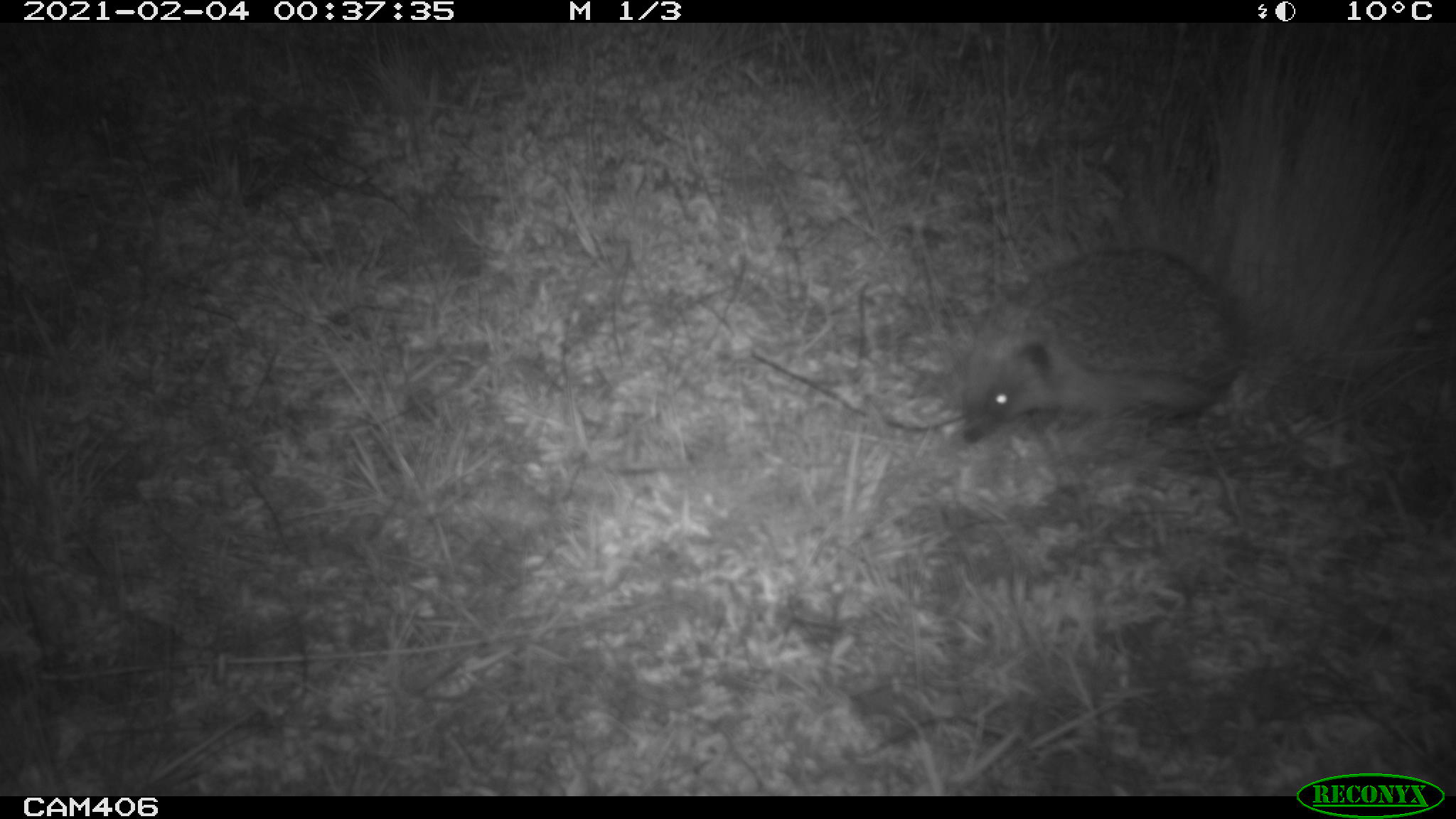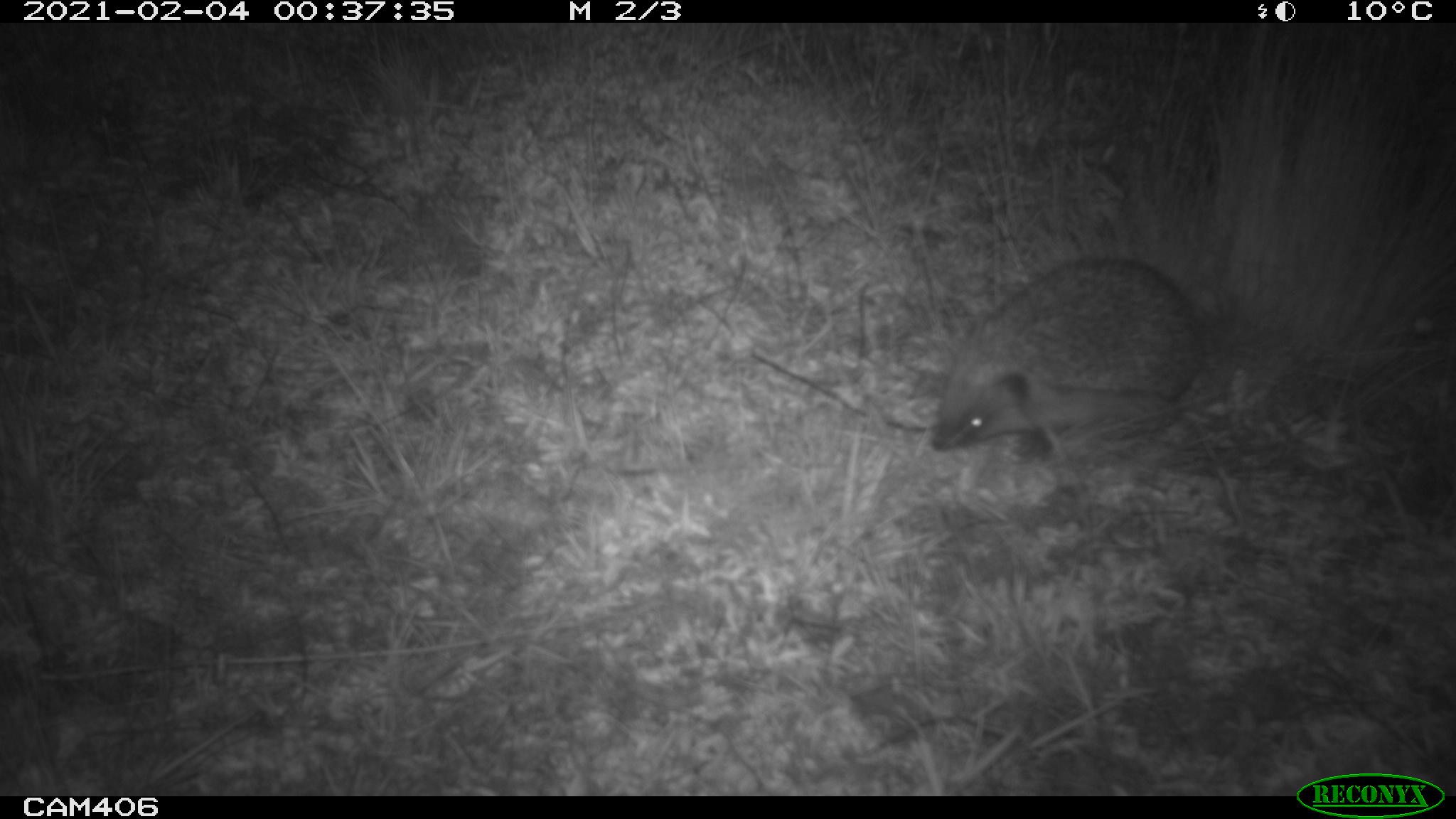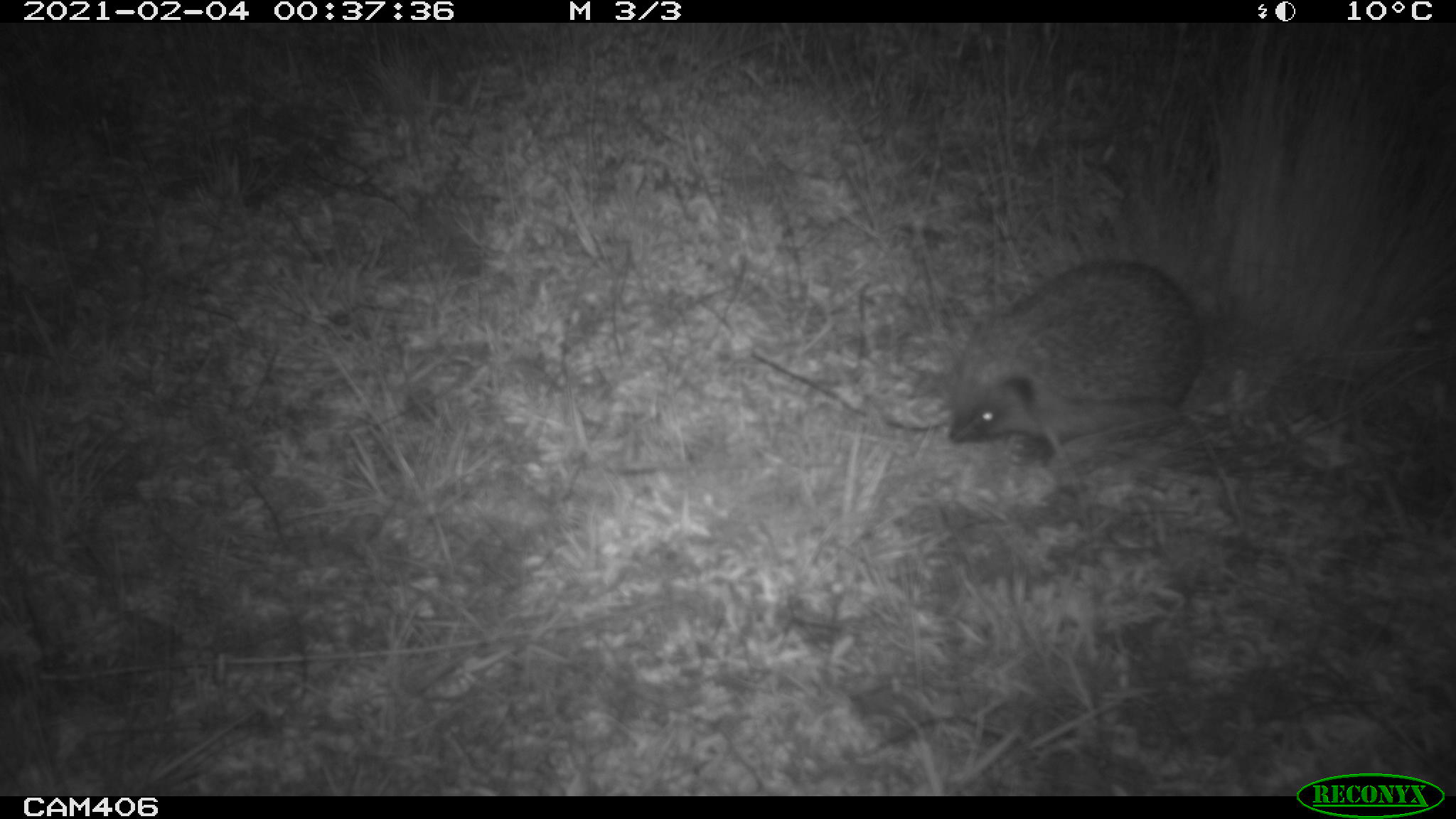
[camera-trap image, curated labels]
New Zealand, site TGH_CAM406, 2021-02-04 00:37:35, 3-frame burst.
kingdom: Animalia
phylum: Chordata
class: Mammalia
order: Eulipotyphla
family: Erinaceidae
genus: Erinaceus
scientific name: Erinaceus europaeus europaeus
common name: european hedgehog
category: hedgehog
Hedgehog (european hedgehog) (Erinaceus europaeus europaeus).